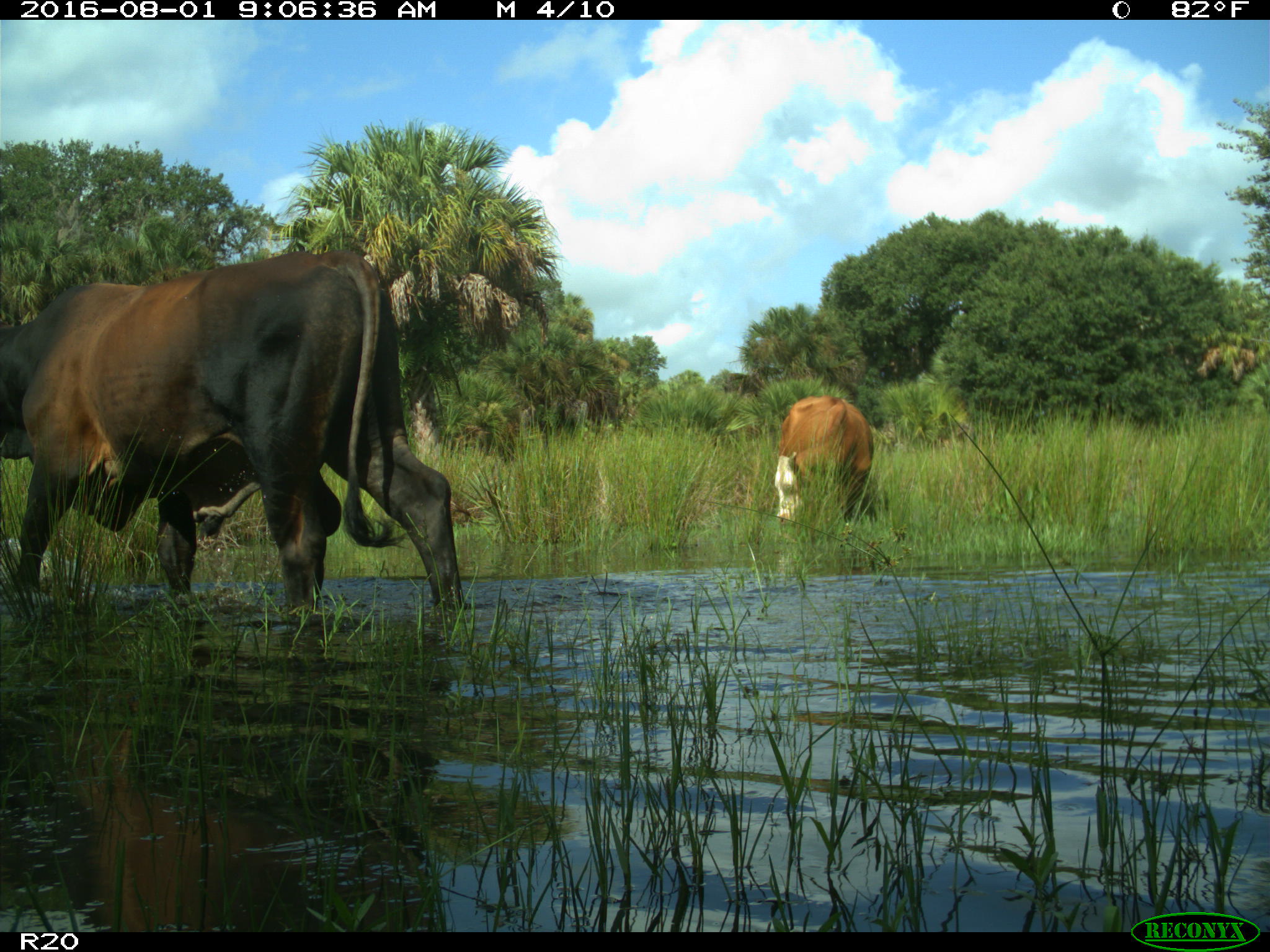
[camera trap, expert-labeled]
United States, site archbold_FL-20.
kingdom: Animalia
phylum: Chordata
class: Mammalia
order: Artiodactyla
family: Bovidae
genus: Bos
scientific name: Bos taurus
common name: domestic cow